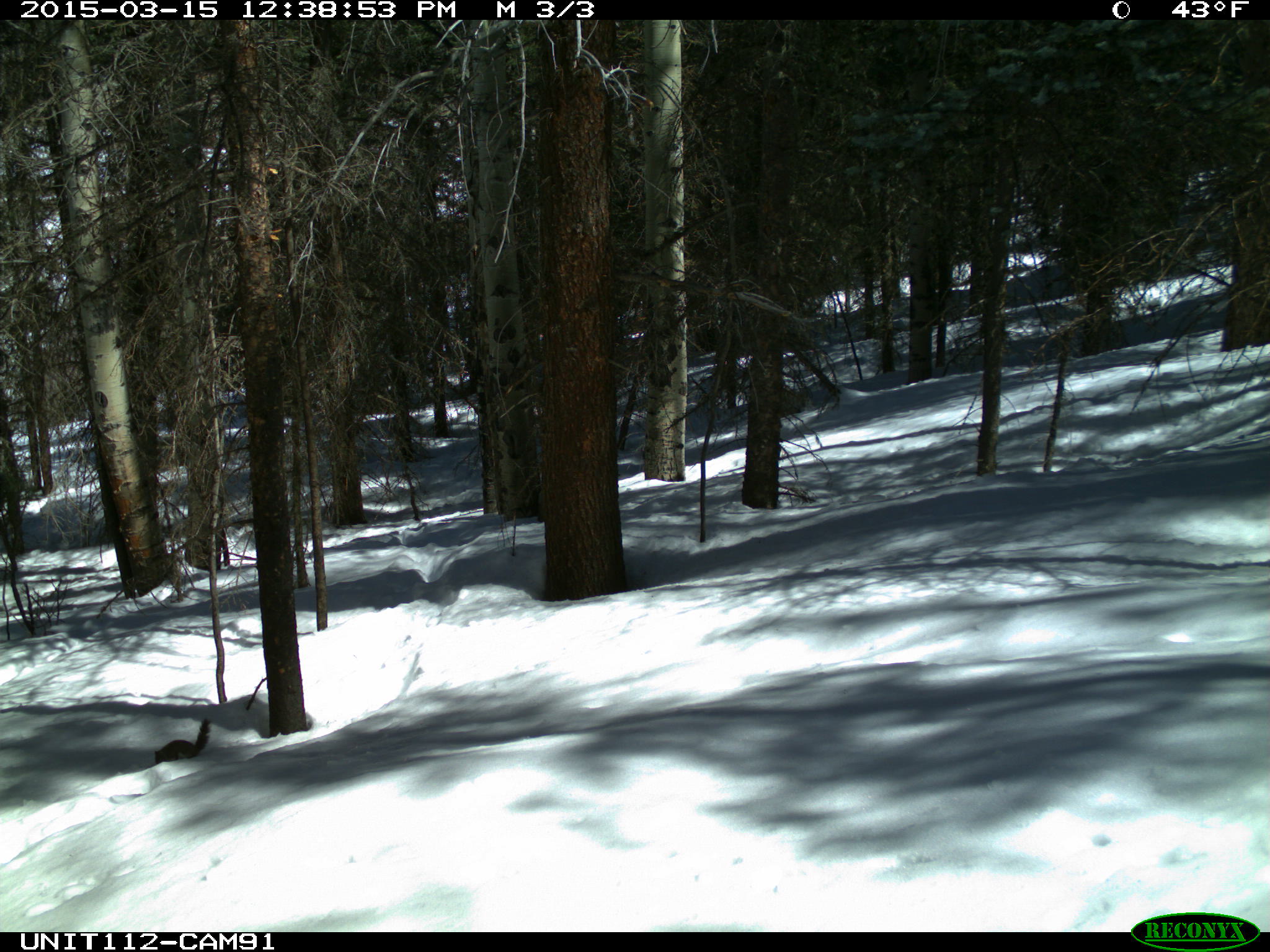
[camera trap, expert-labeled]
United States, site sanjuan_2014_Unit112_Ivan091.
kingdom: Animalia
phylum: Chordata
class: Mammalia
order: Rodentia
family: Sciuridae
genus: Tamiasciurus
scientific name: Tamiasciurus hudsonicus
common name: american red squirrel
Tamiasciurus hudsonicus (american red squirrel).